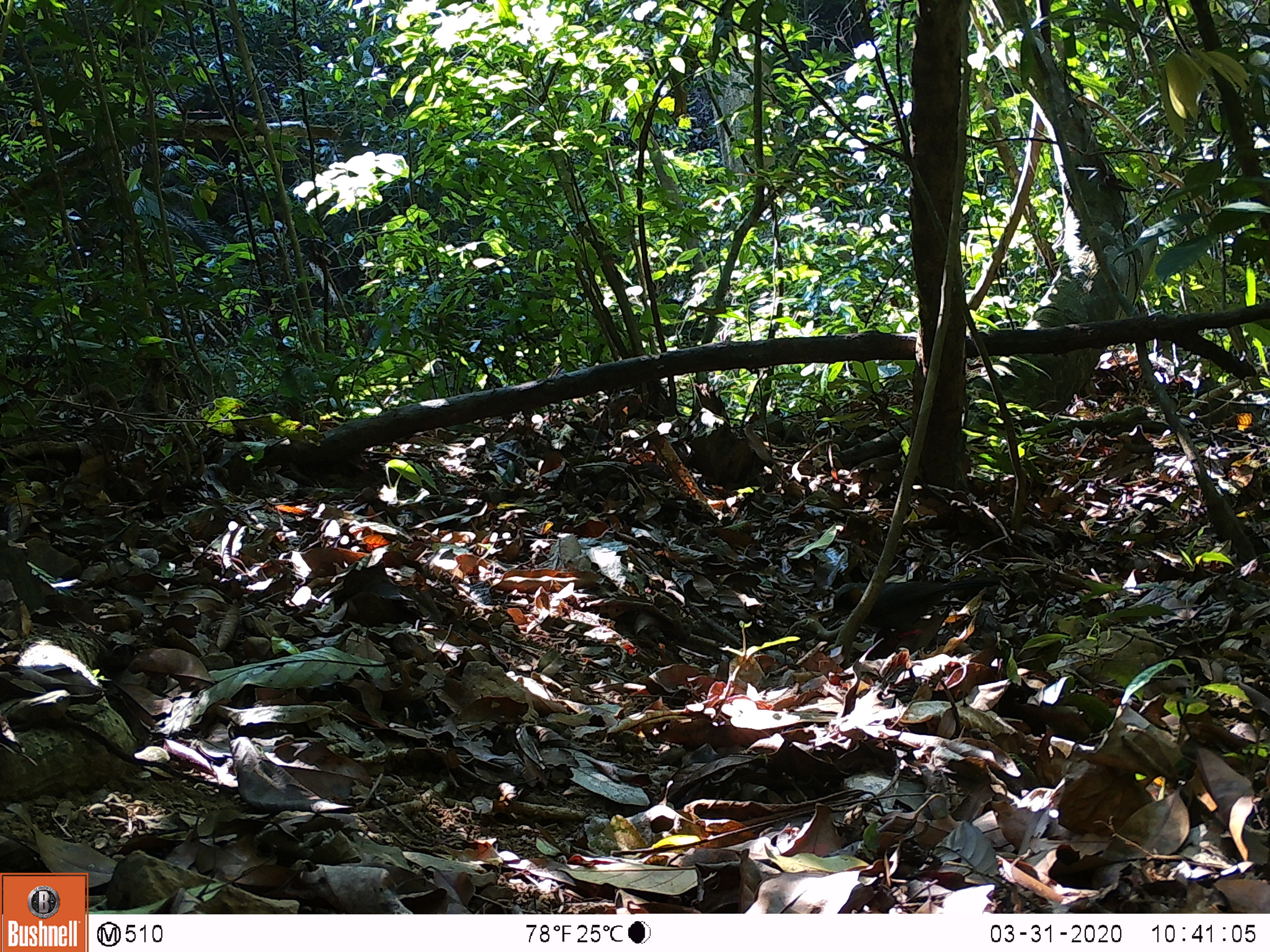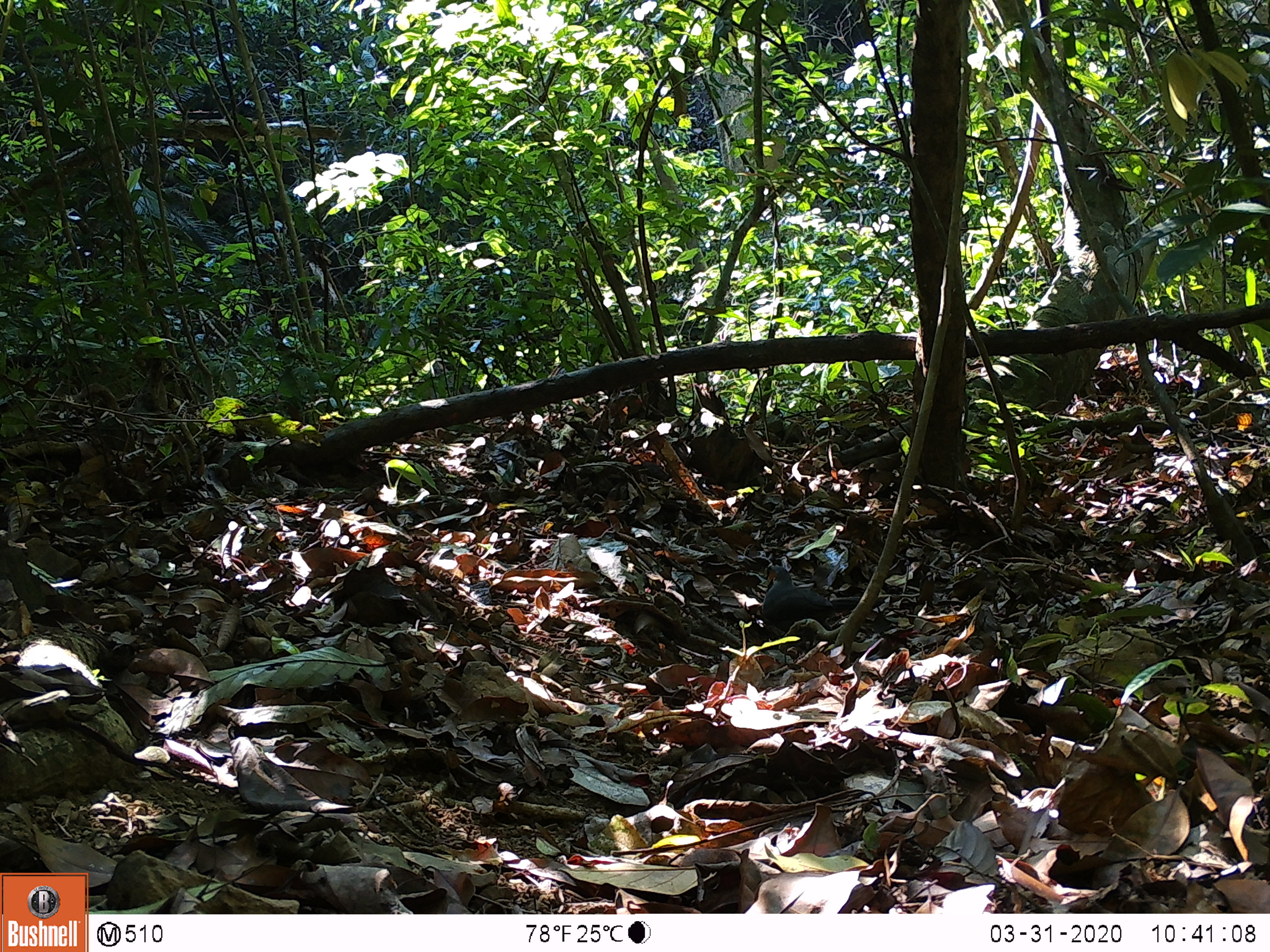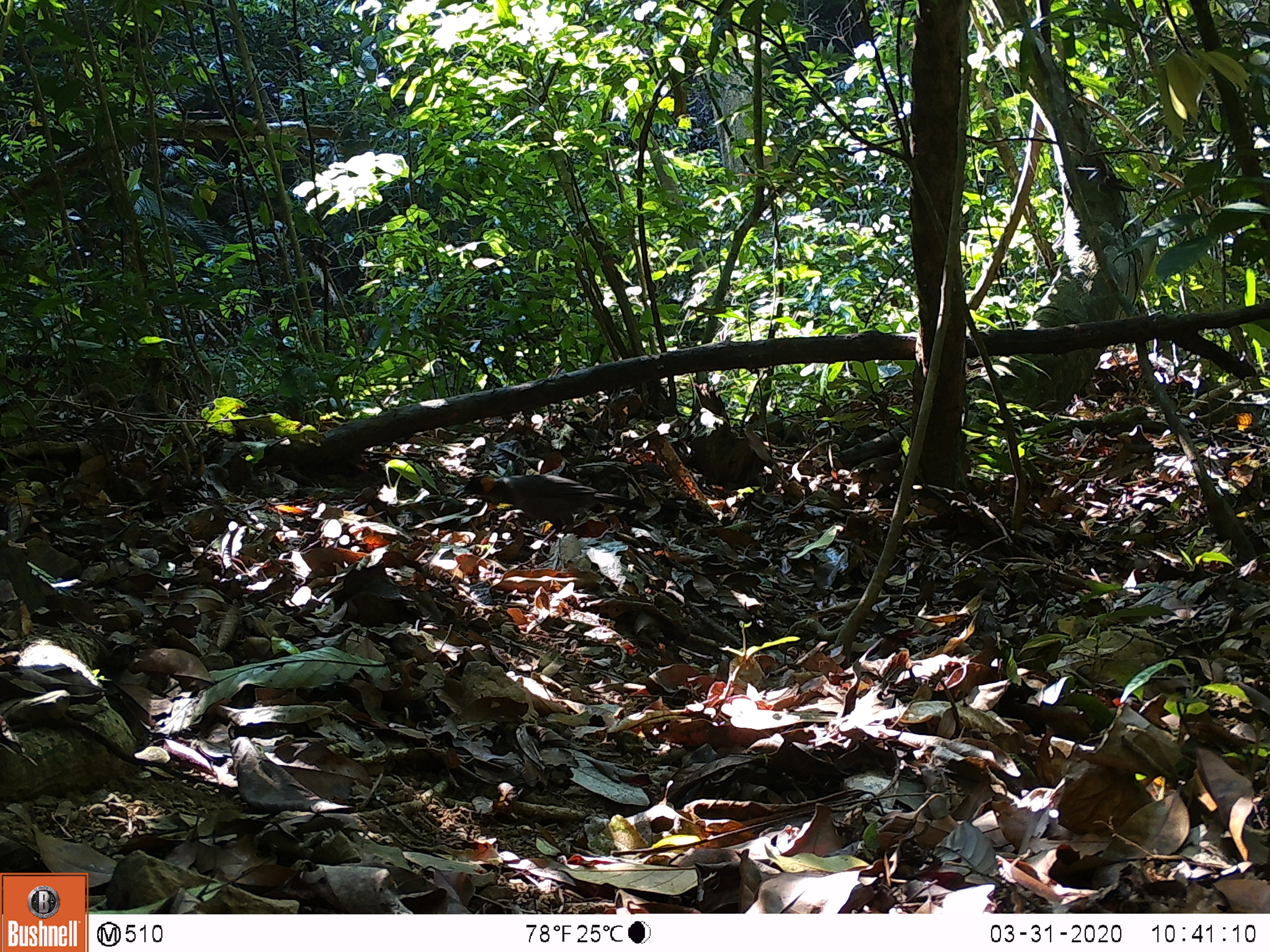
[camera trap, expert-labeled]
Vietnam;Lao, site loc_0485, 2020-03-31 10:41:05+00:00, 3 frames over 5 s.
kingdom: Animalia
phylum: Chordata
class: Aves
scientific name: Aves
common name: bird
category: unidentified bird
Unidentified bird (bird) (Aves). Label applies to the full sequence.